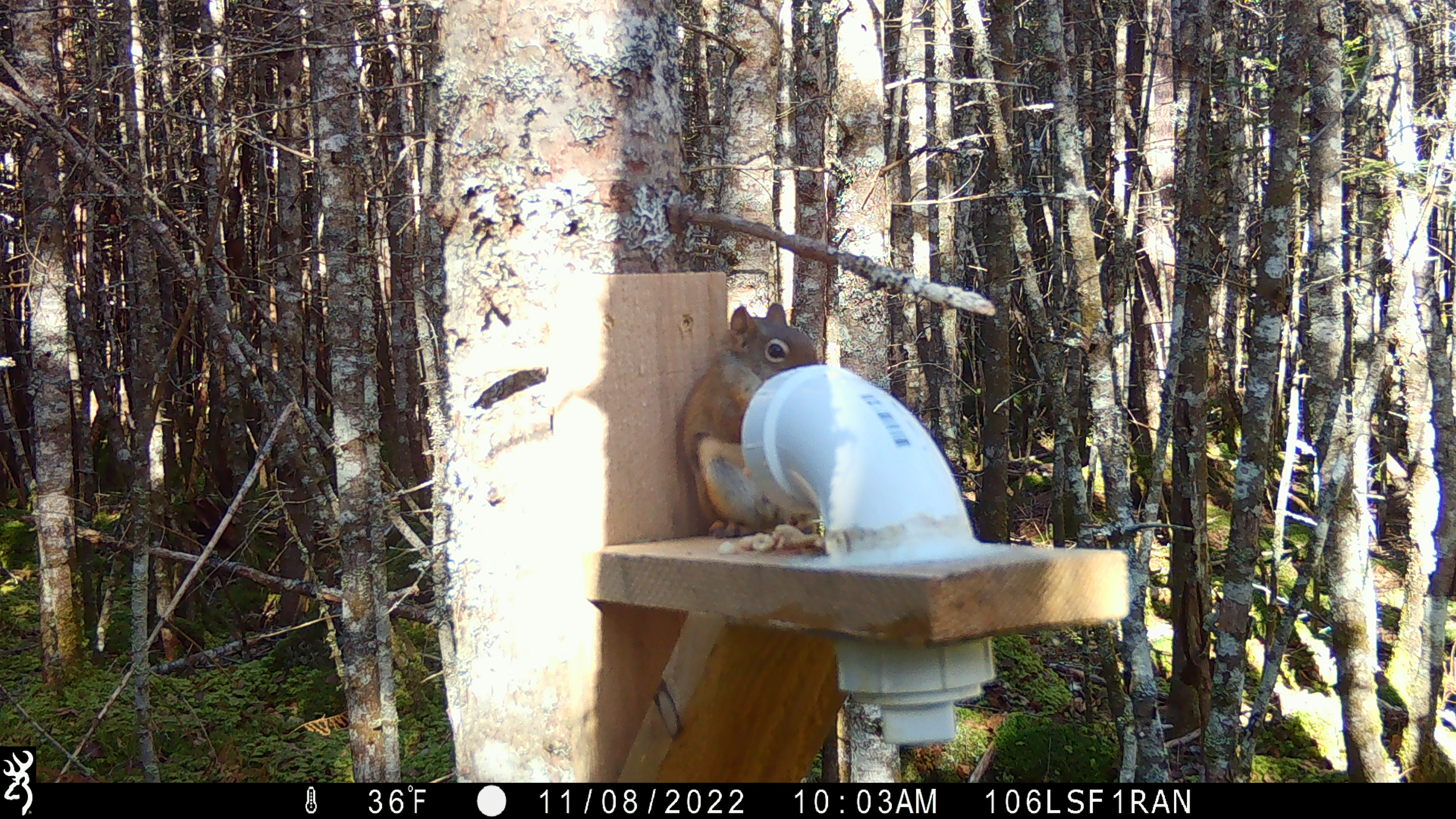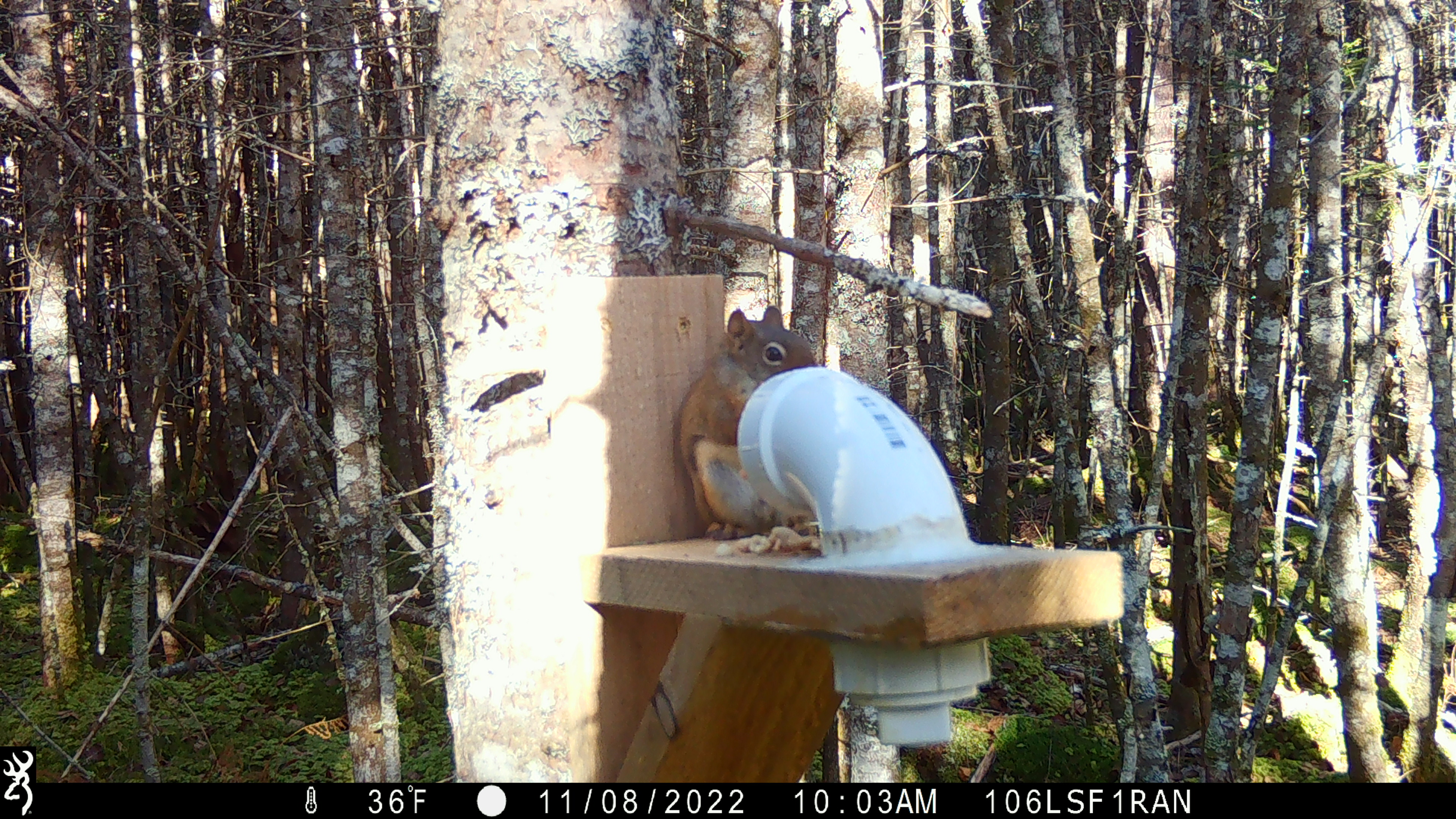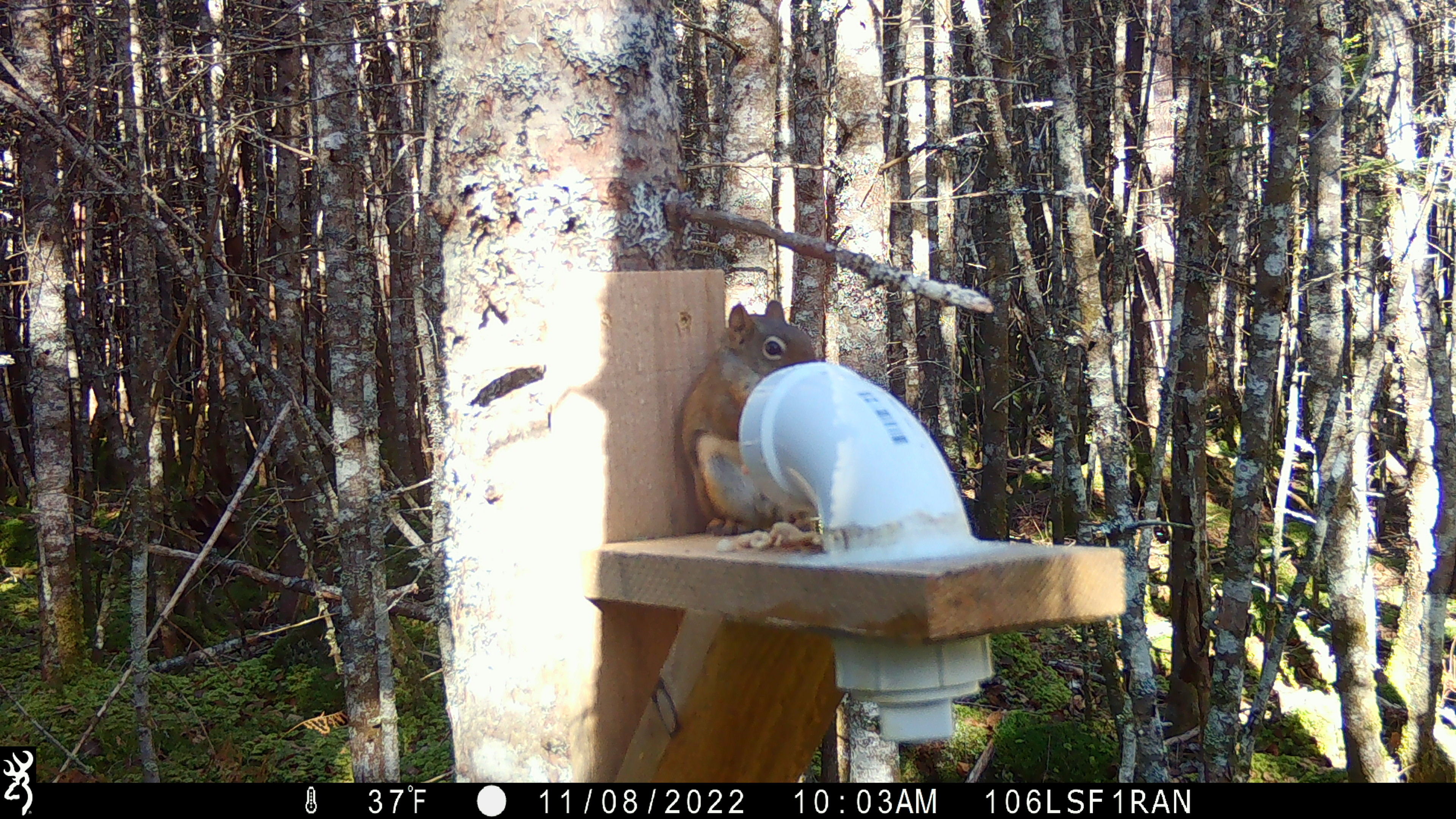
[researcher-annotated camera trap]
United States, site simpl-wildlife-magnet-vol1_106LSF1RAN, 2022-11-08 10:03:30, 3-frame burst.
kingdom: Animalia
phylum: Chordata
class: Mammalia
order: Rodentia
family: Sciuridae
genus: Tamiasciurus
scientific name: Tamiasciurus hudsonicus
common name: red squirrel